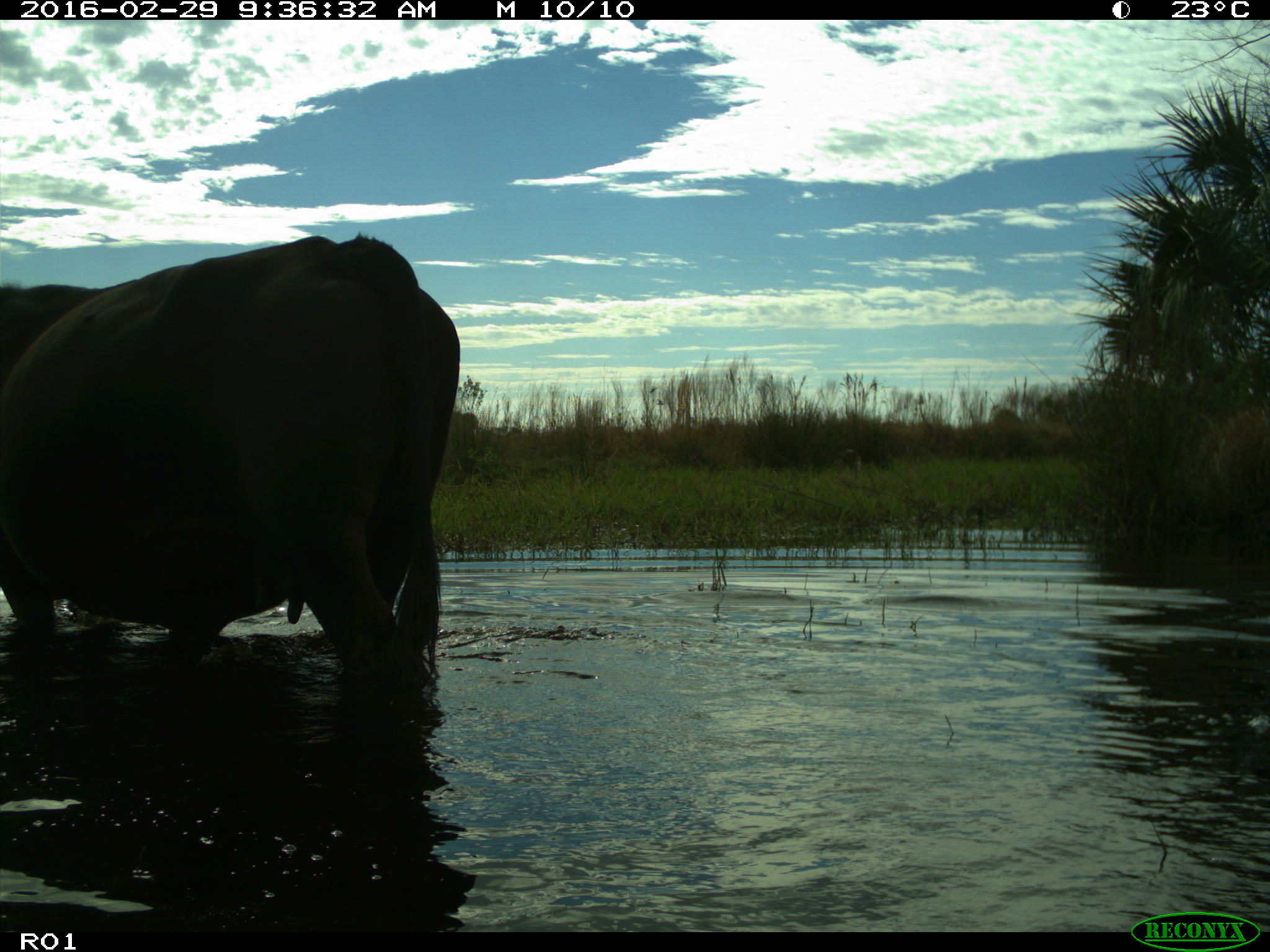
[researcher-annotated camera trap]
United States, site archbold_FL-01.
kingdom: Animalia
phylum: Chordata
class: Mammalia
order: Artiodactyla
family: Bovidae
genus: Bos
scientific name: Bos taurus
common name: domestic cow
Bos taurus (domestic cow).